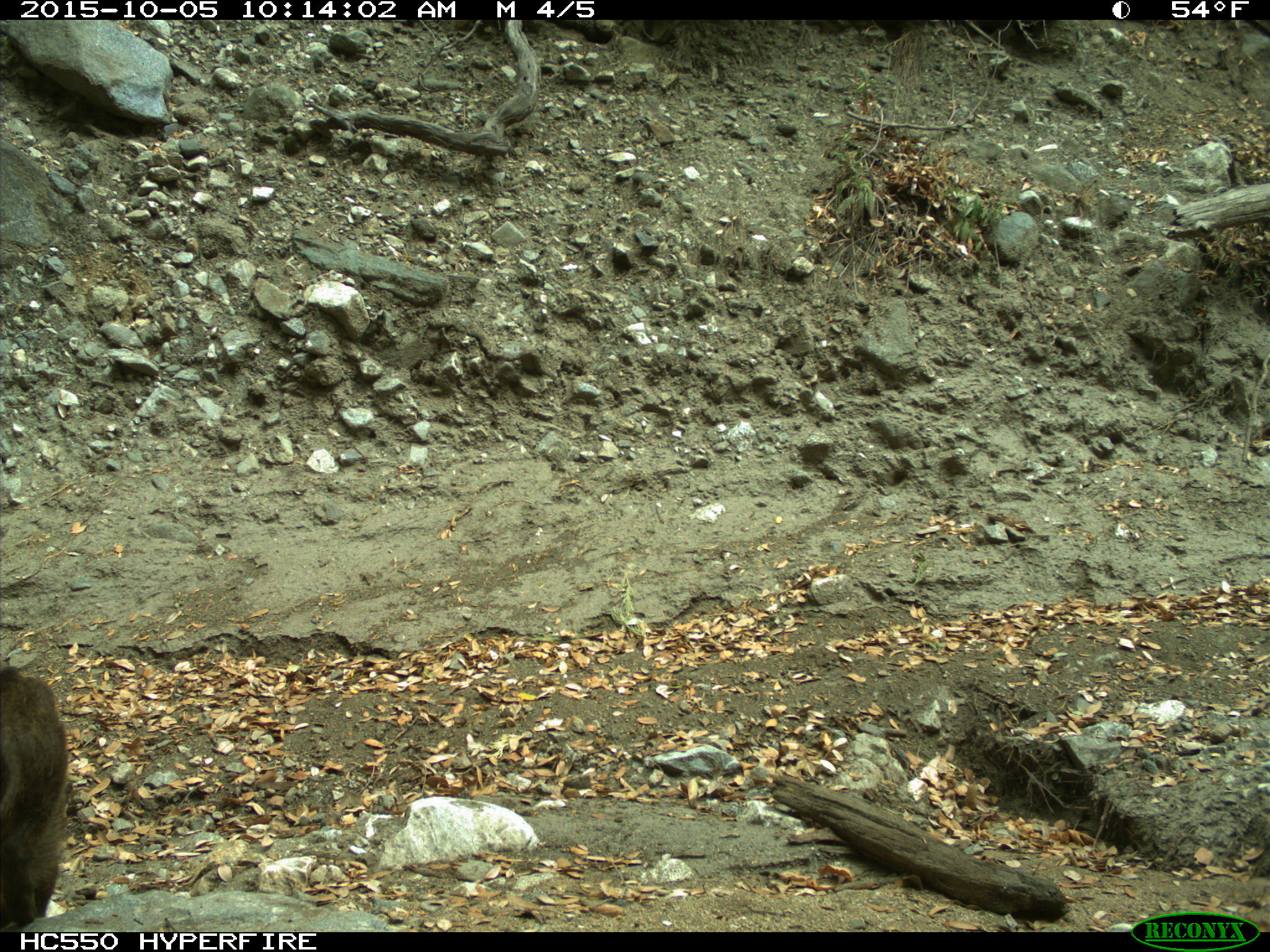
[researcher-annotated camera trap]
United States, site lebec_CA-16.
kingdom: Animalia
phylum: Chordata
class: Mammalia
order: Artiodactyla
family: Suidae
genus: Sus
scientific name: Sus scrofa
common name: wild boar